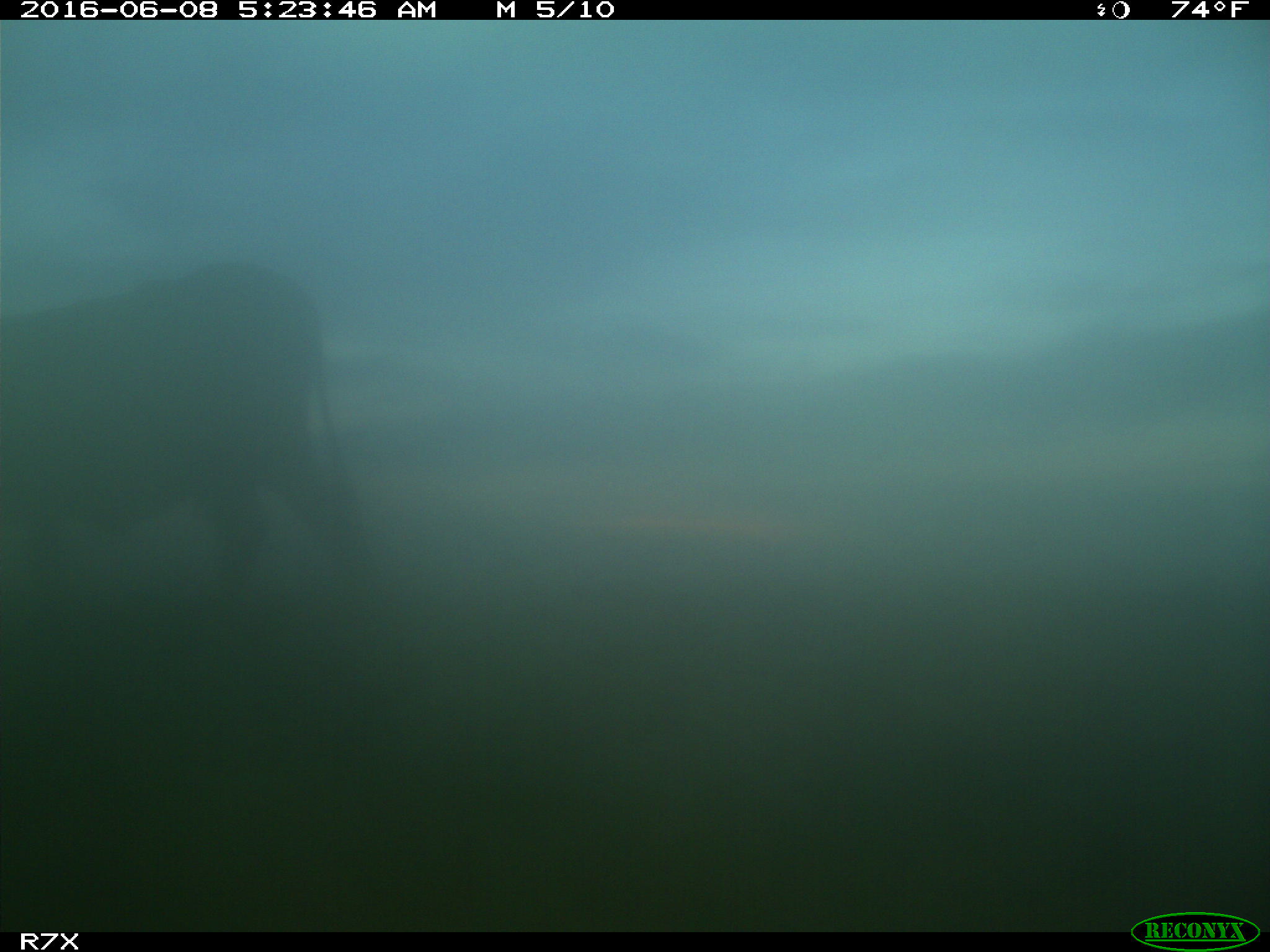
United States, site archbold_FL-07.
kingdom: Animalia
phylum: Chordata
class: Mammalia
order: Artiodactyla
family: Bovidae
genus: Bos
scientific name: Bos taurus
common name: domestic cow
Bos taurus (domestic cow).